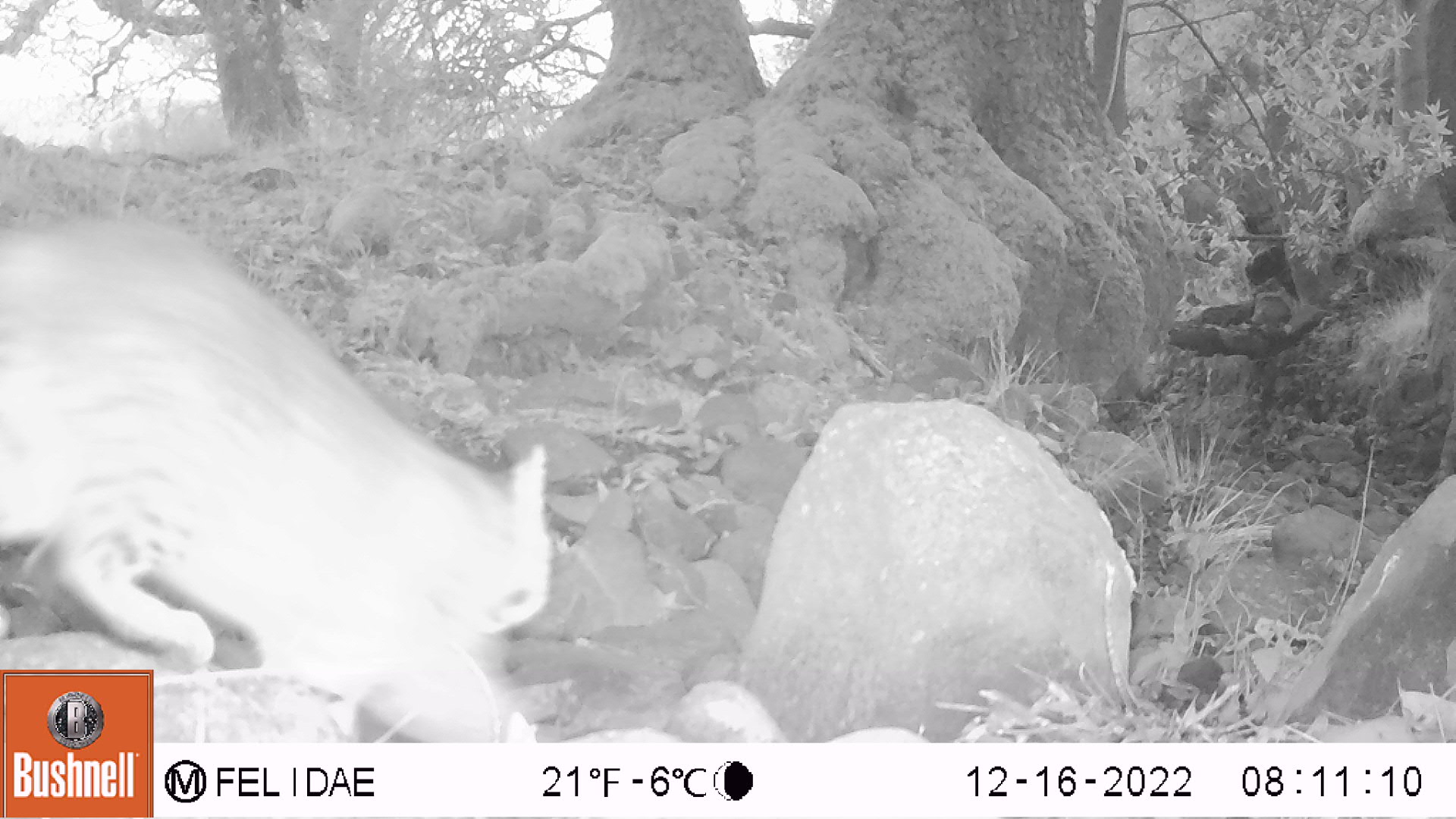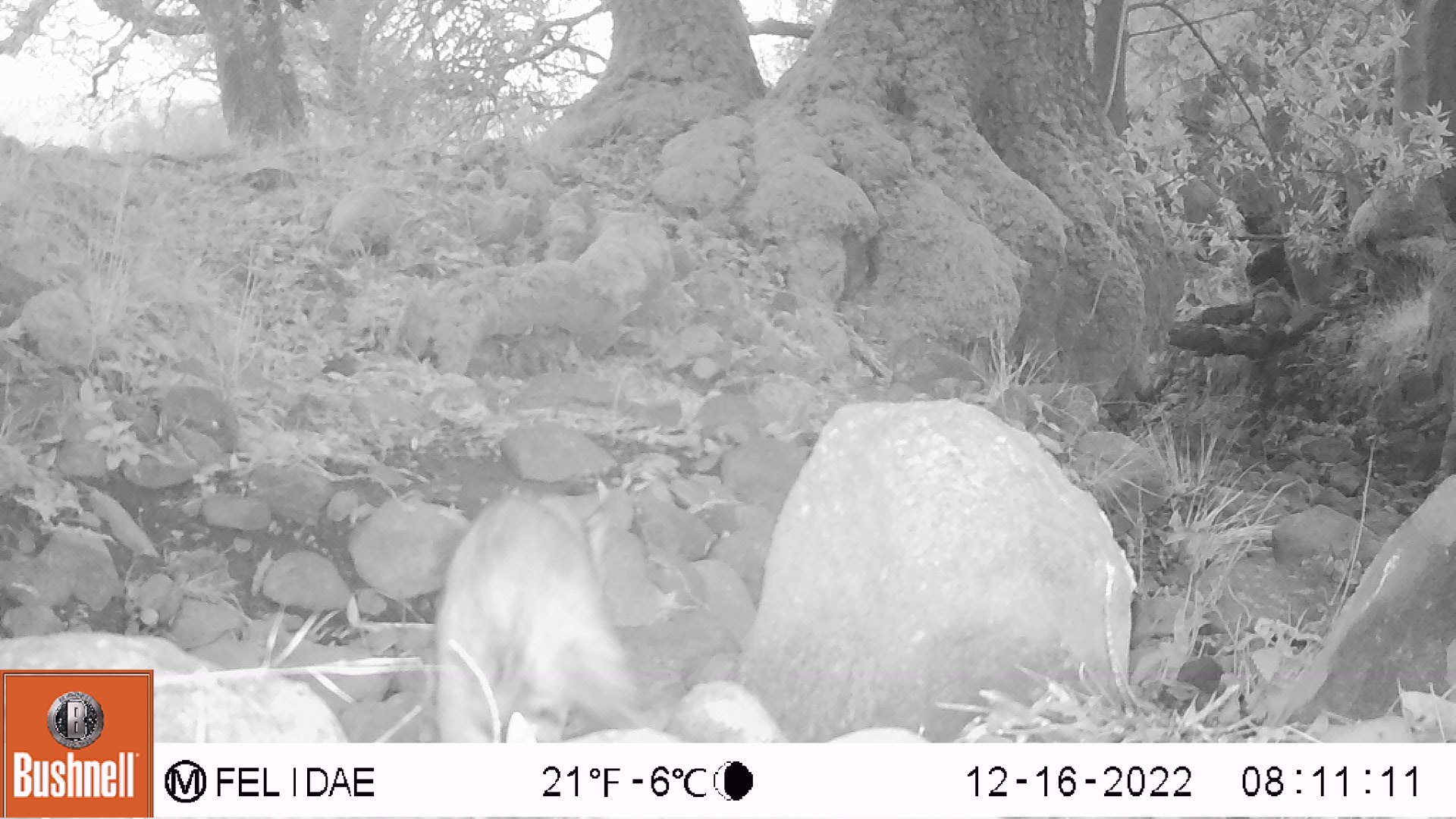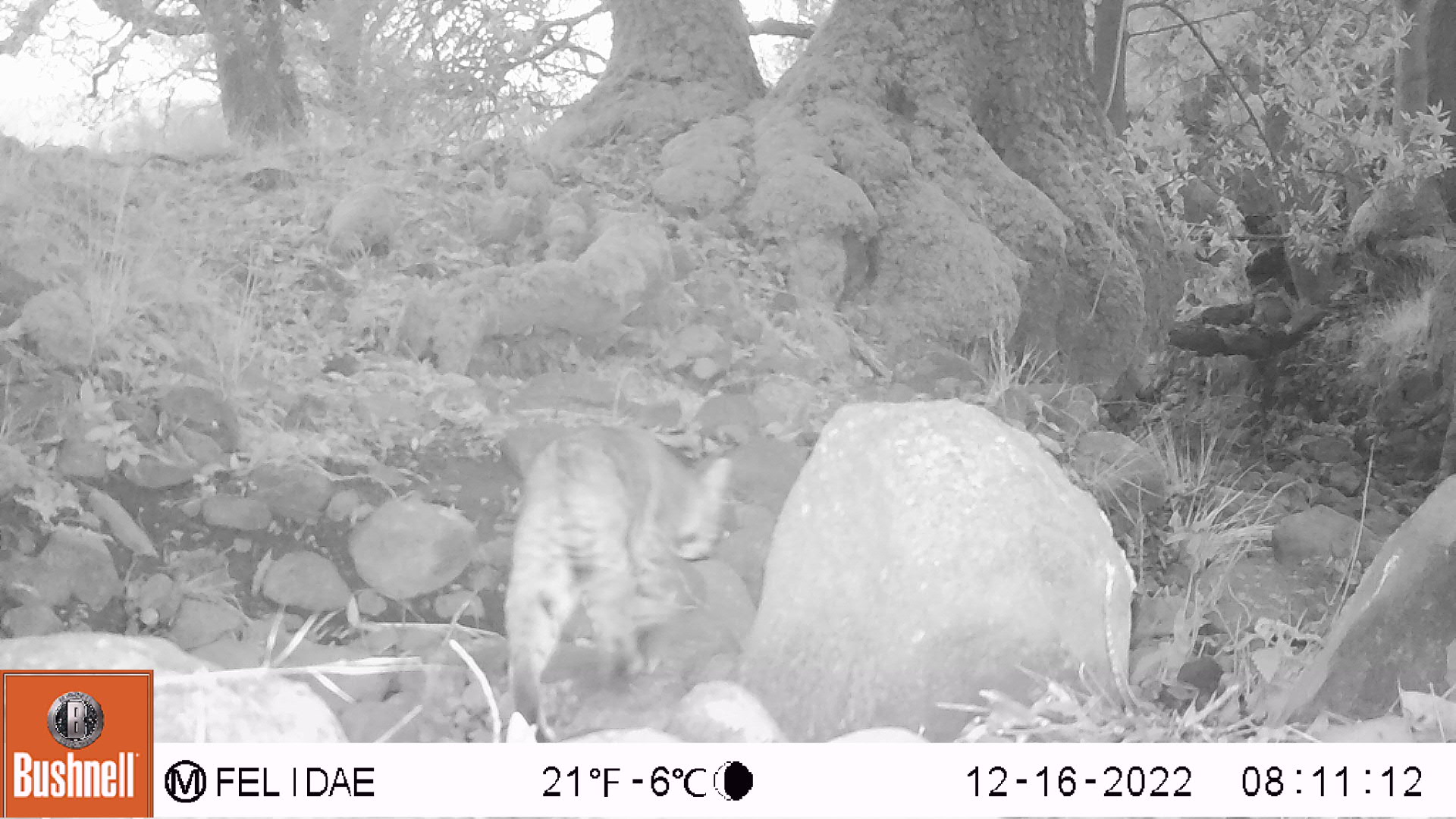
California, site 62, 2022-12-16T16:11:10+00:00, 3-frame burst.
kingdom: Animalia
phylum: Chordata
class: Mammalia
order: Carnivora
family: Felidae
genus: Lynx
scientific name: Lynx rufus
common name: bobcat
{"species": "bobcat (Lynx rufus)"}